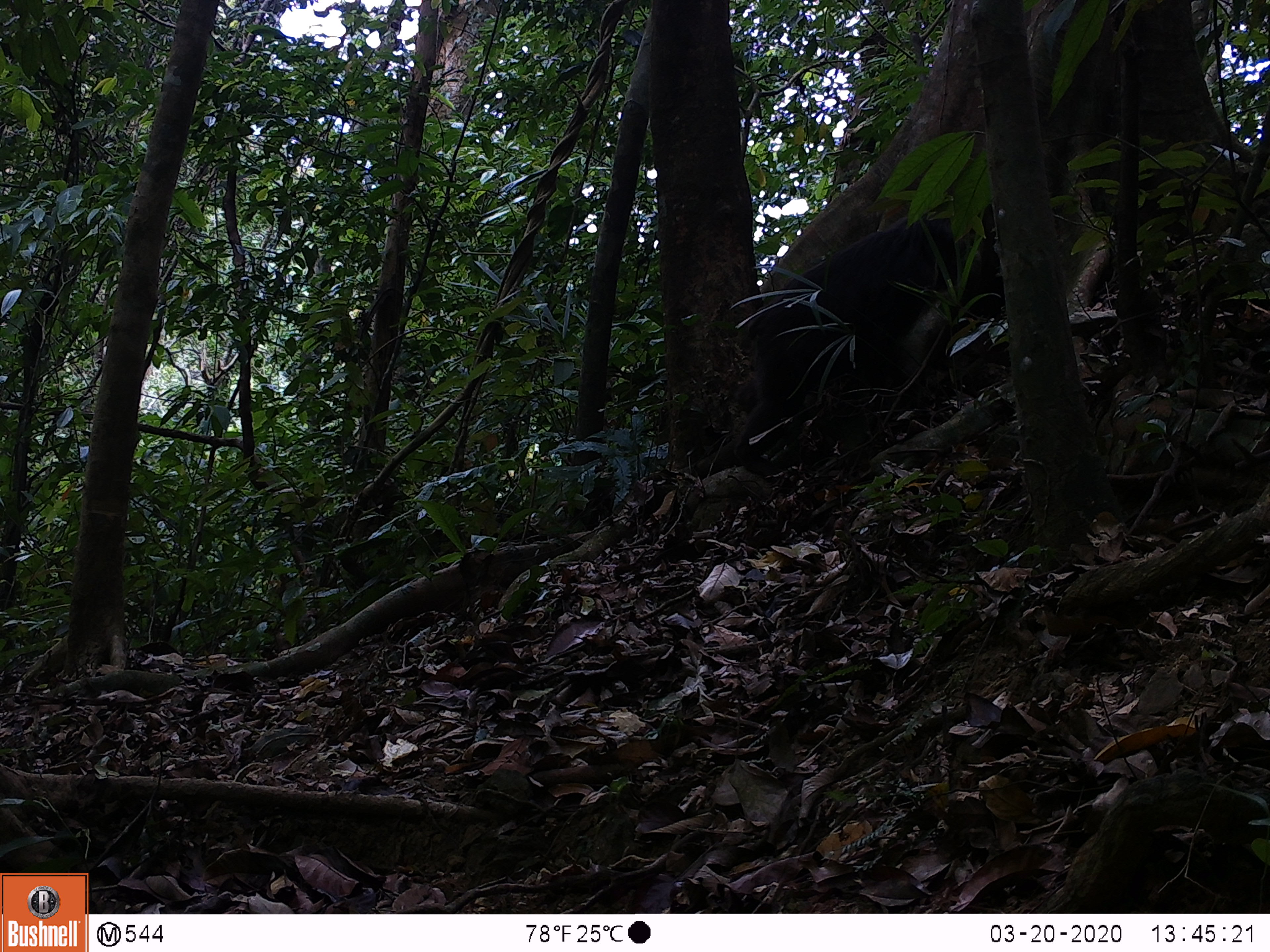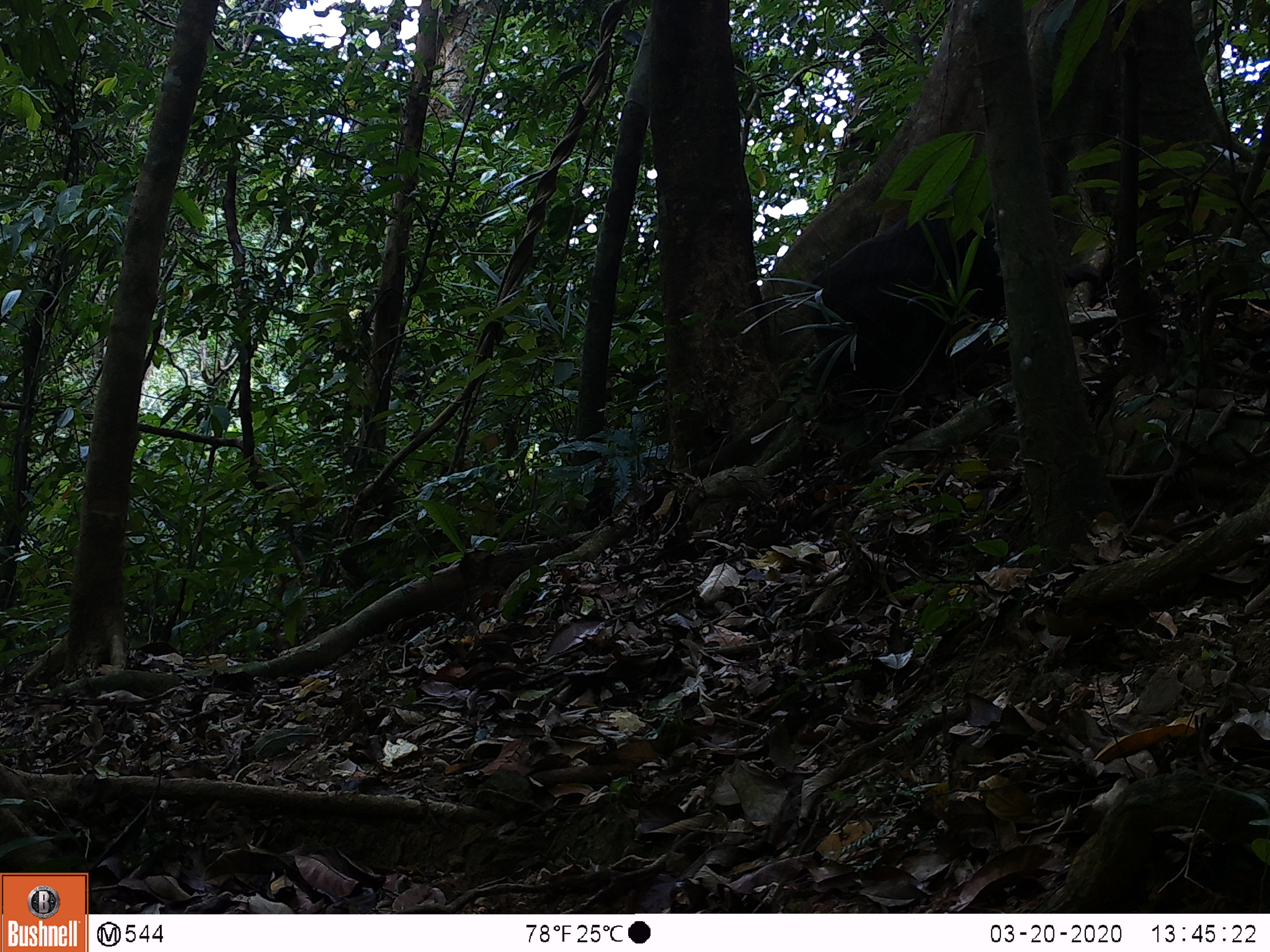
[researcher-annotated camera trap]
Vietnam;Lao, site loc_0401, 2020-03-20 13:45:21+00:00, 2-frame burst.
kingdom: Animalia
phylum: Chordata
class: Mammalia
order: Primates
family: Cercopithecidae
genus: Macaca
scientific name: Macaca arctoides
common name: stump-tailed macaque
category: stump tailed macaque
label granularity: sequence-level